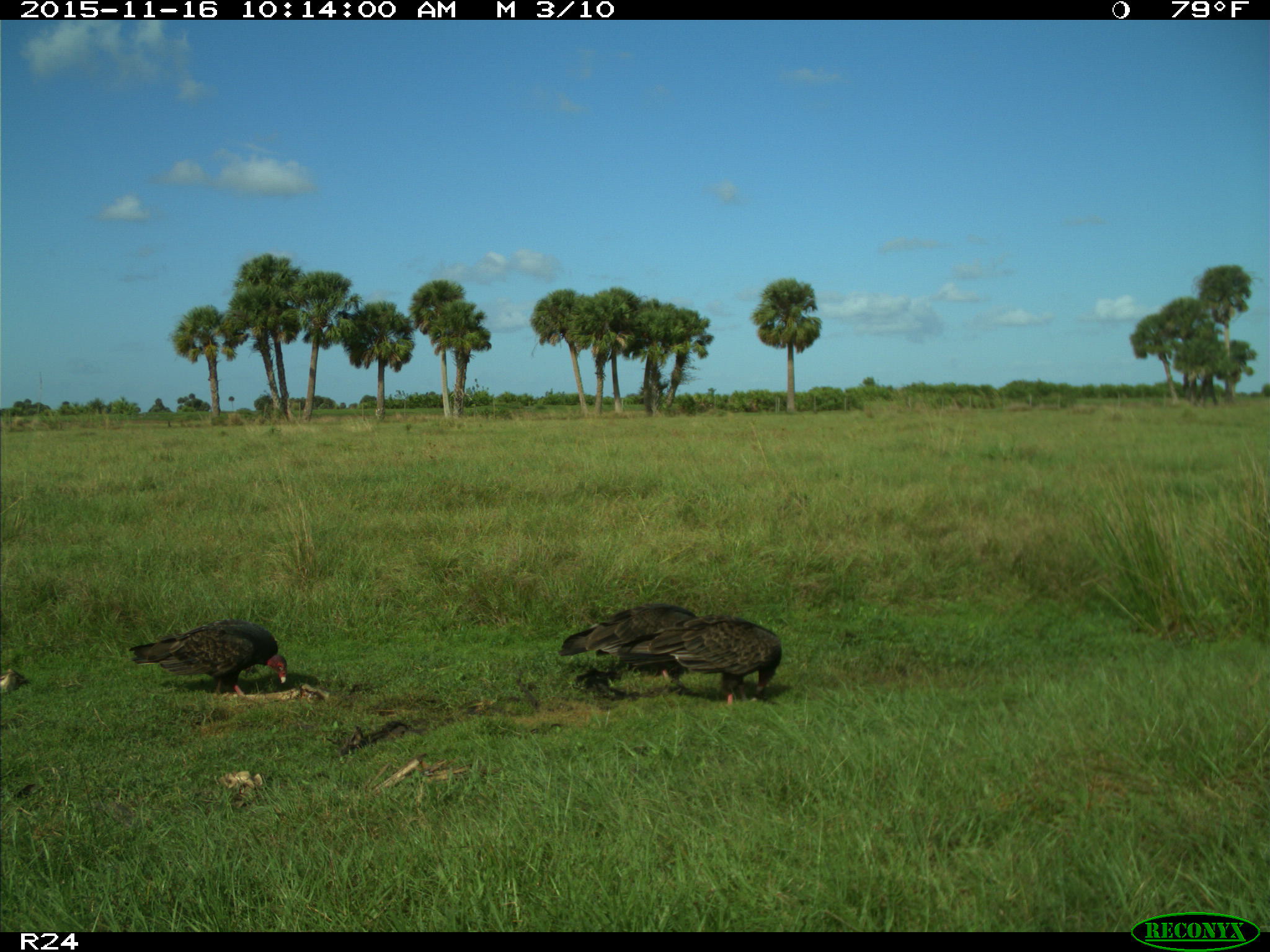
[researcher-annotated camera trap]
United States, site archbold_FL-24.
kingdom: Animalia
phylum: Chordata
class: Aves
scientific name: Aves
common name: birds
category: unidentified bird